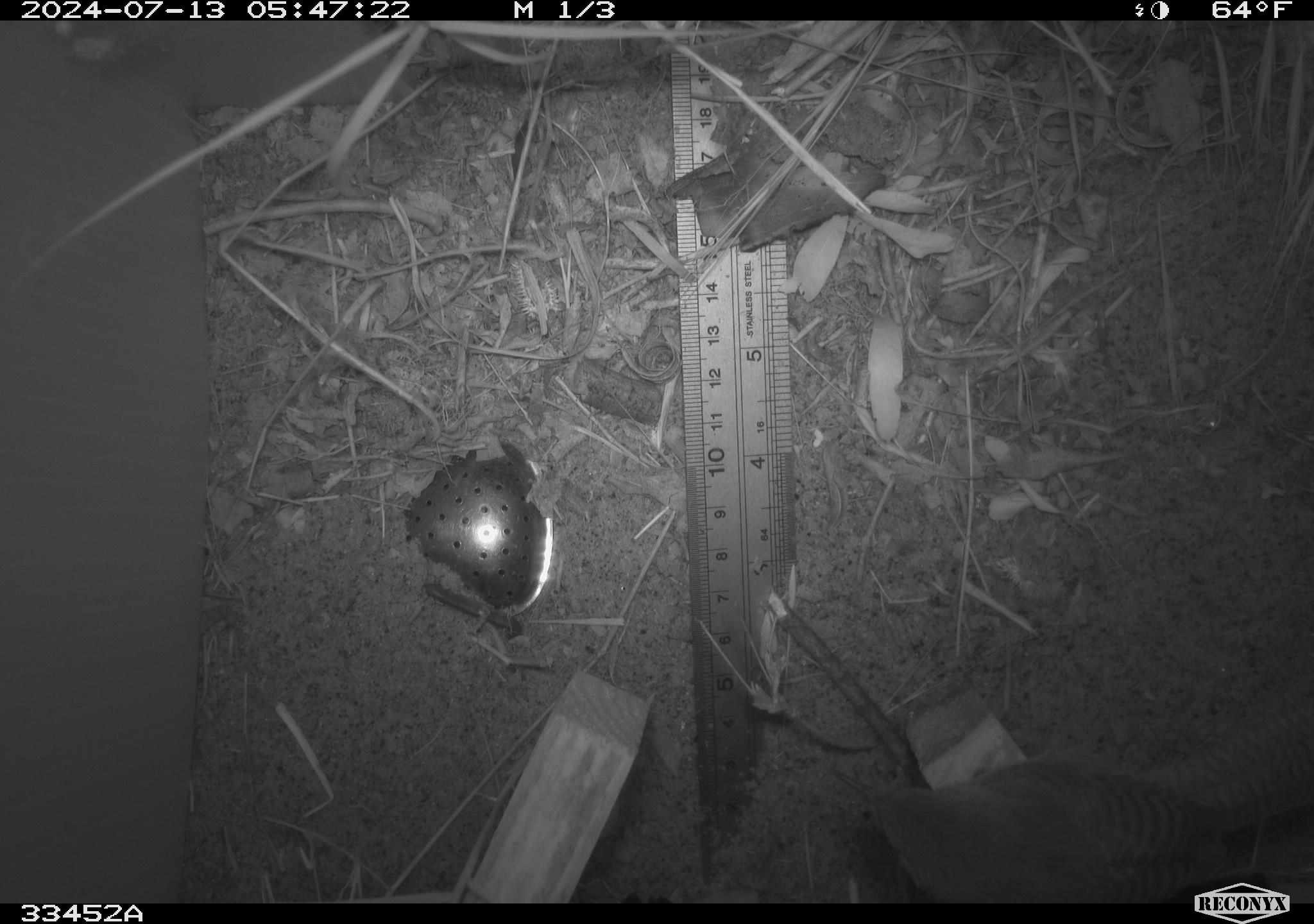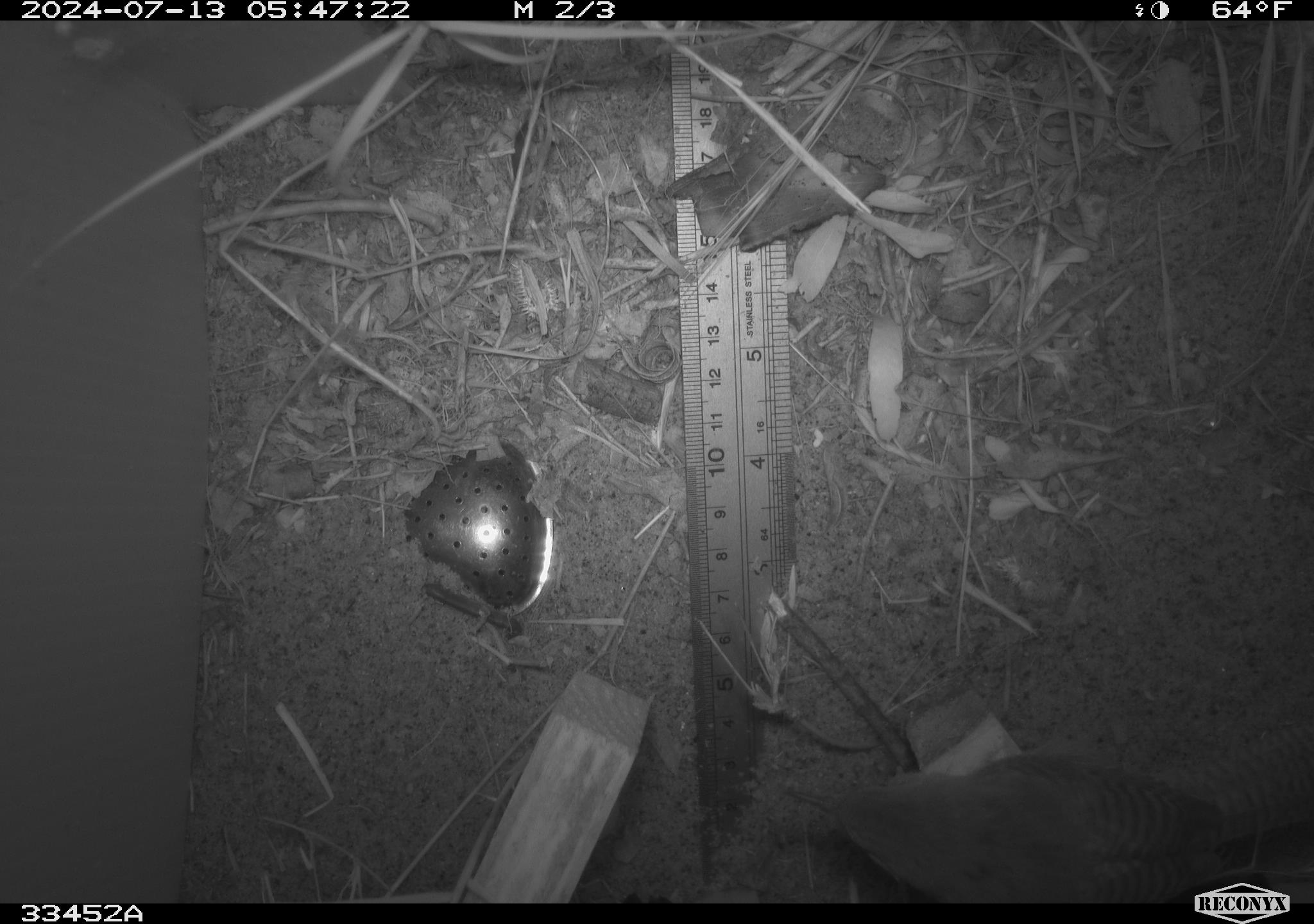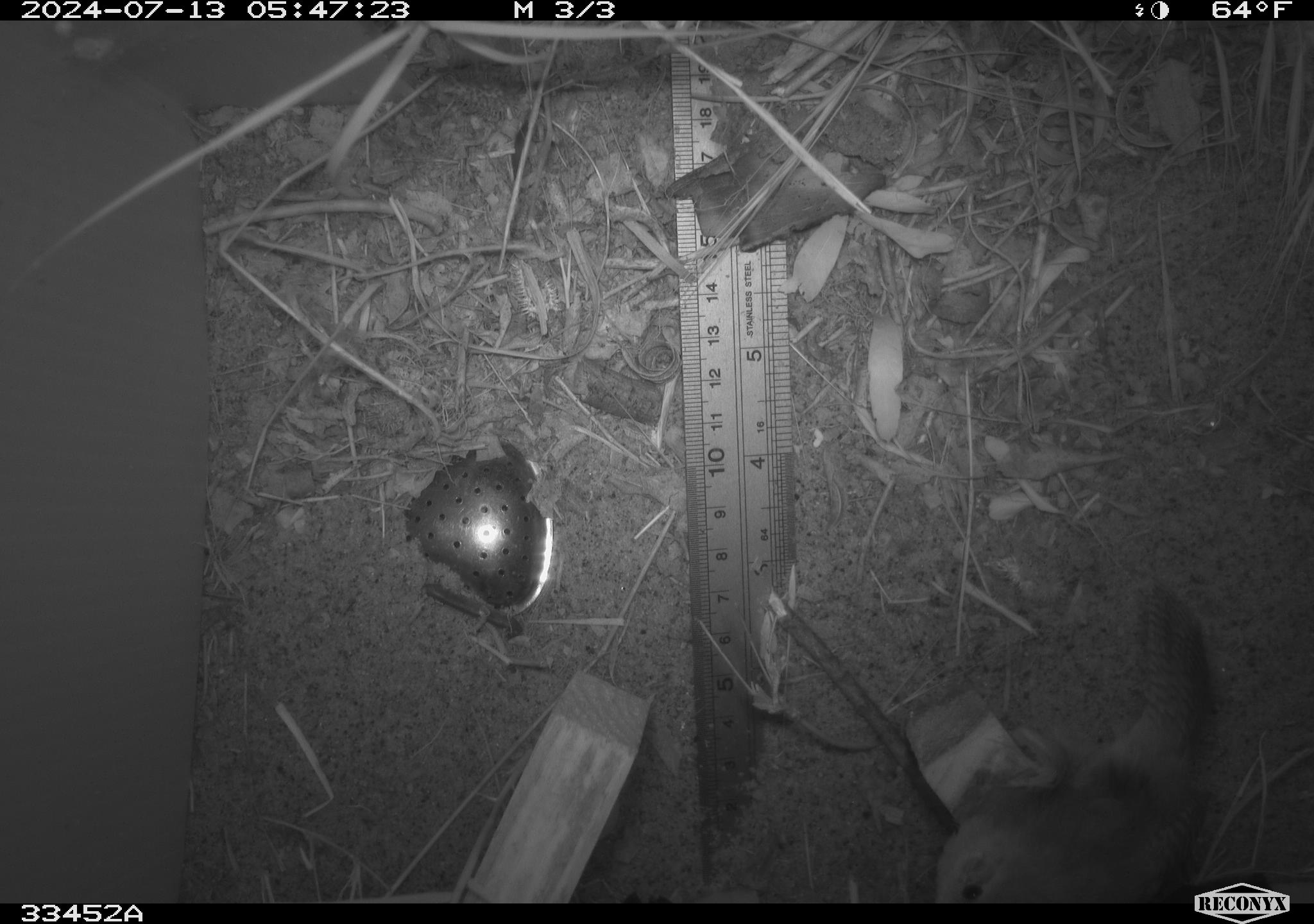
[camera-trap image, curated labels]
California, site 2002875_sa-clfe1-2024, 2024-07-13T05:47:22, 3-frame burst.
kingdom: Animalia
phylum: Chordata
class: Aves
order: Passeriformes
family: Troglodytidae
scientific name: Troglodytidae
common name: wren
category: troglodytidae family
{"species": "troglodytidae family (wren) (Troglodytidae)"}